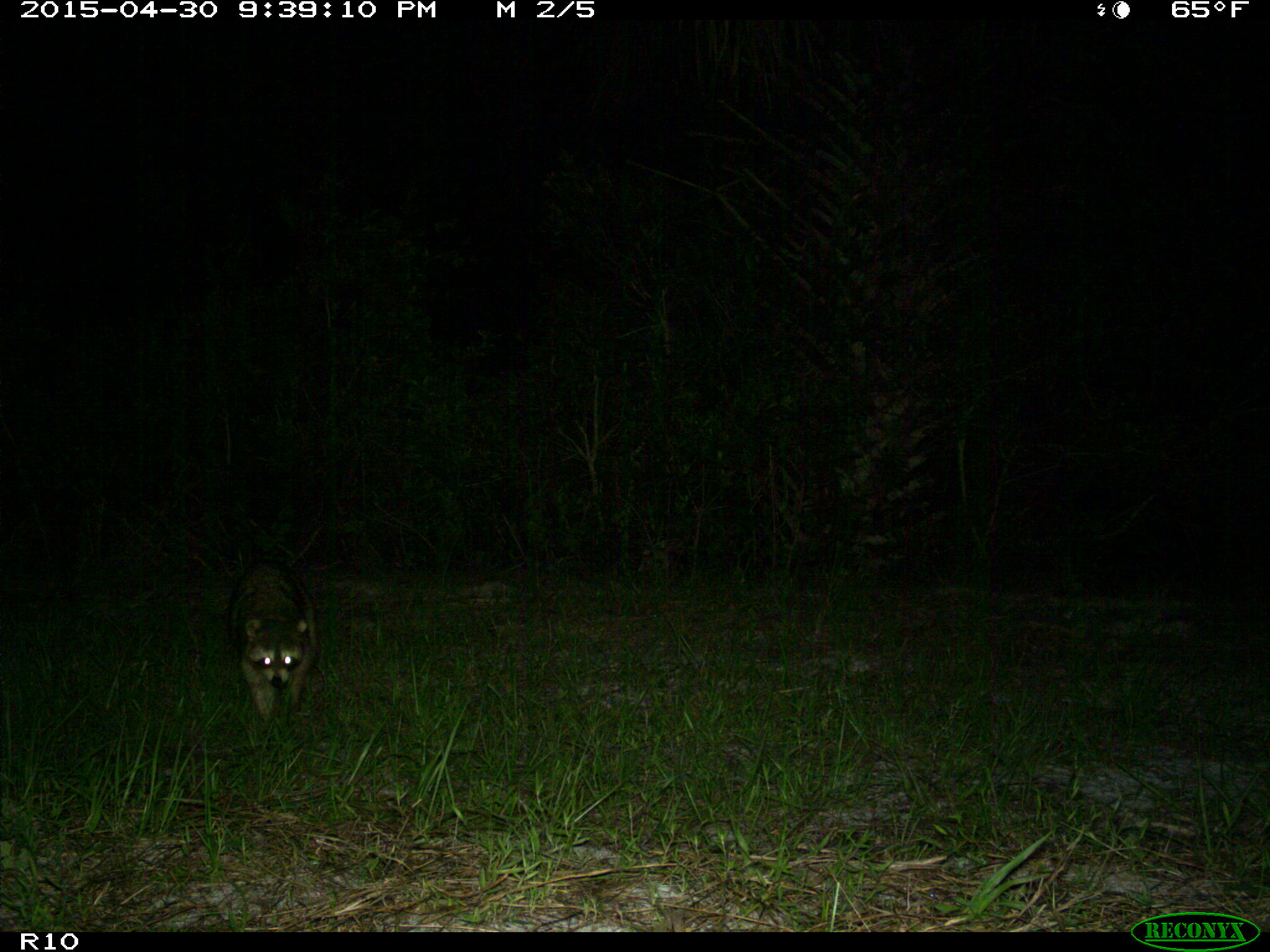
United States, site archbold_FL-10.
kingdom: Animalia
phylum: Chordata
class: Mammalia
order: Carnivora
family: Procyonidae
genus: Procyon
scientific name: Procyon lotor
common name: common raccoon